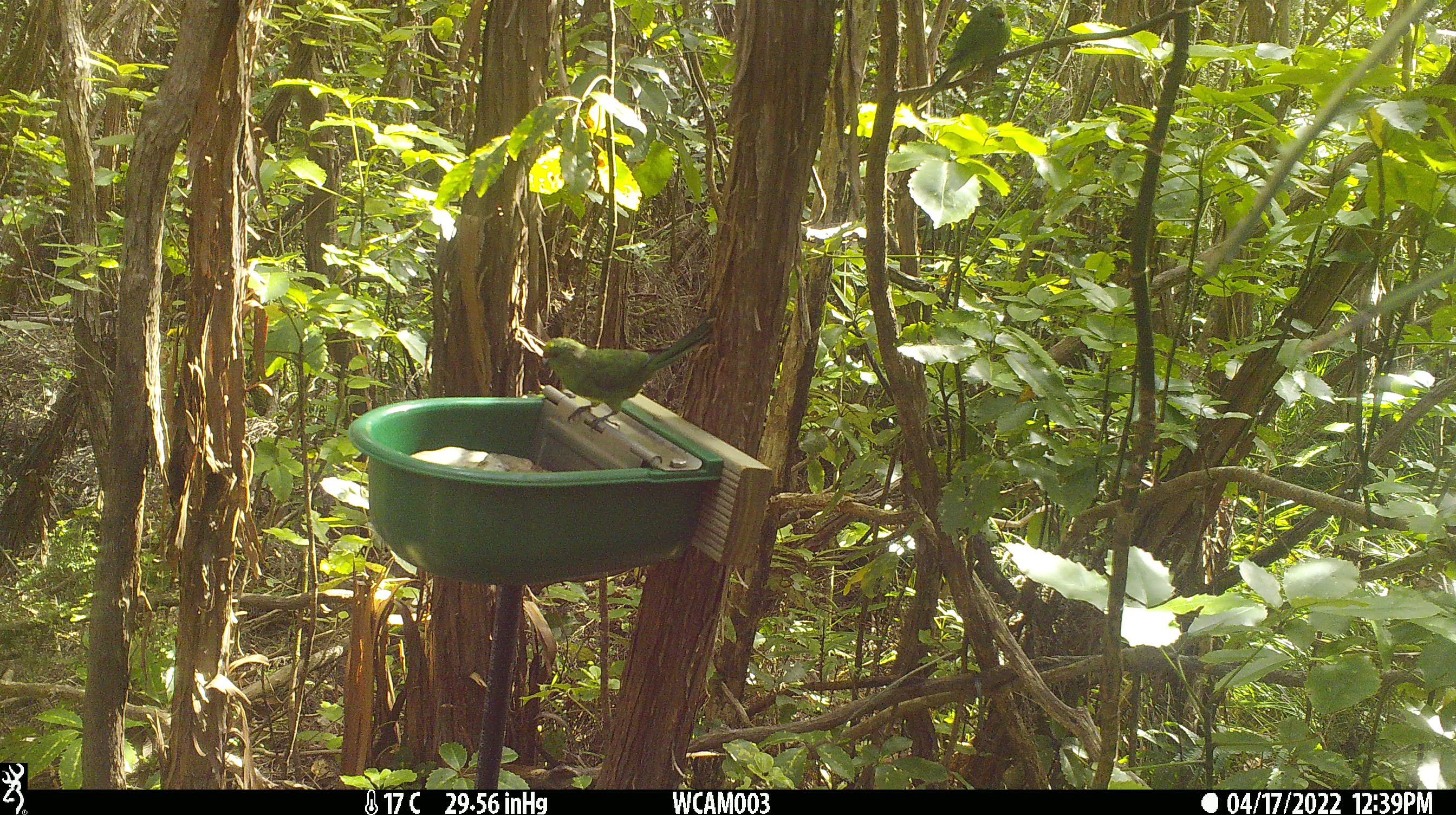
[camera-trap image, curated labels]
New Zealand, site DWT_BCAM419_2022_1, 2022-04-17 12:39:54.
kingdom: Animalia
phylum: Chordata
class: Aves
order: Psittaciformes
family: Psittaculidae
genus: Cyanoramphus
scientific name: Cyanoramphus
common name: parakeet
Parakeet (Cyanoramphus).